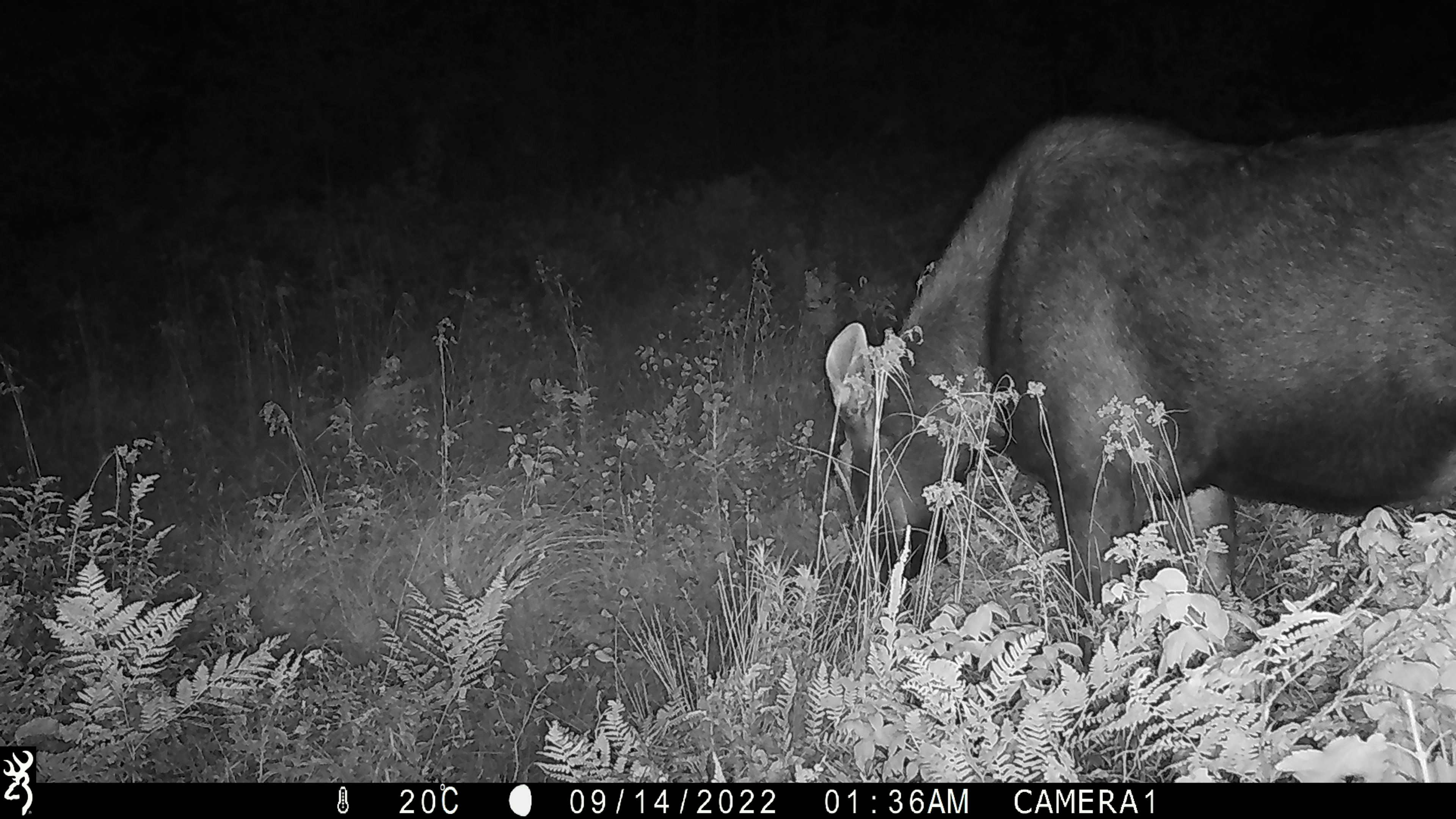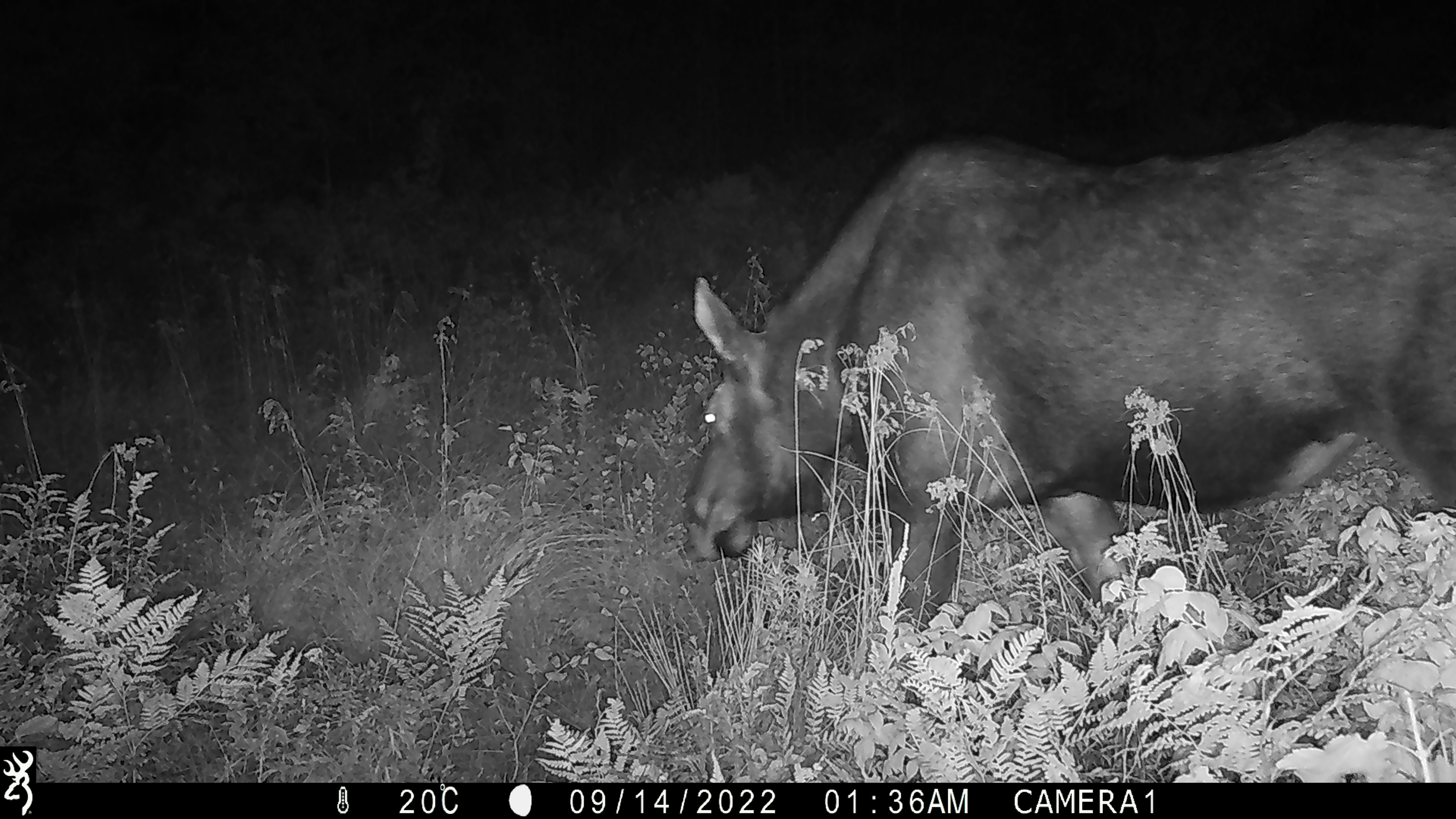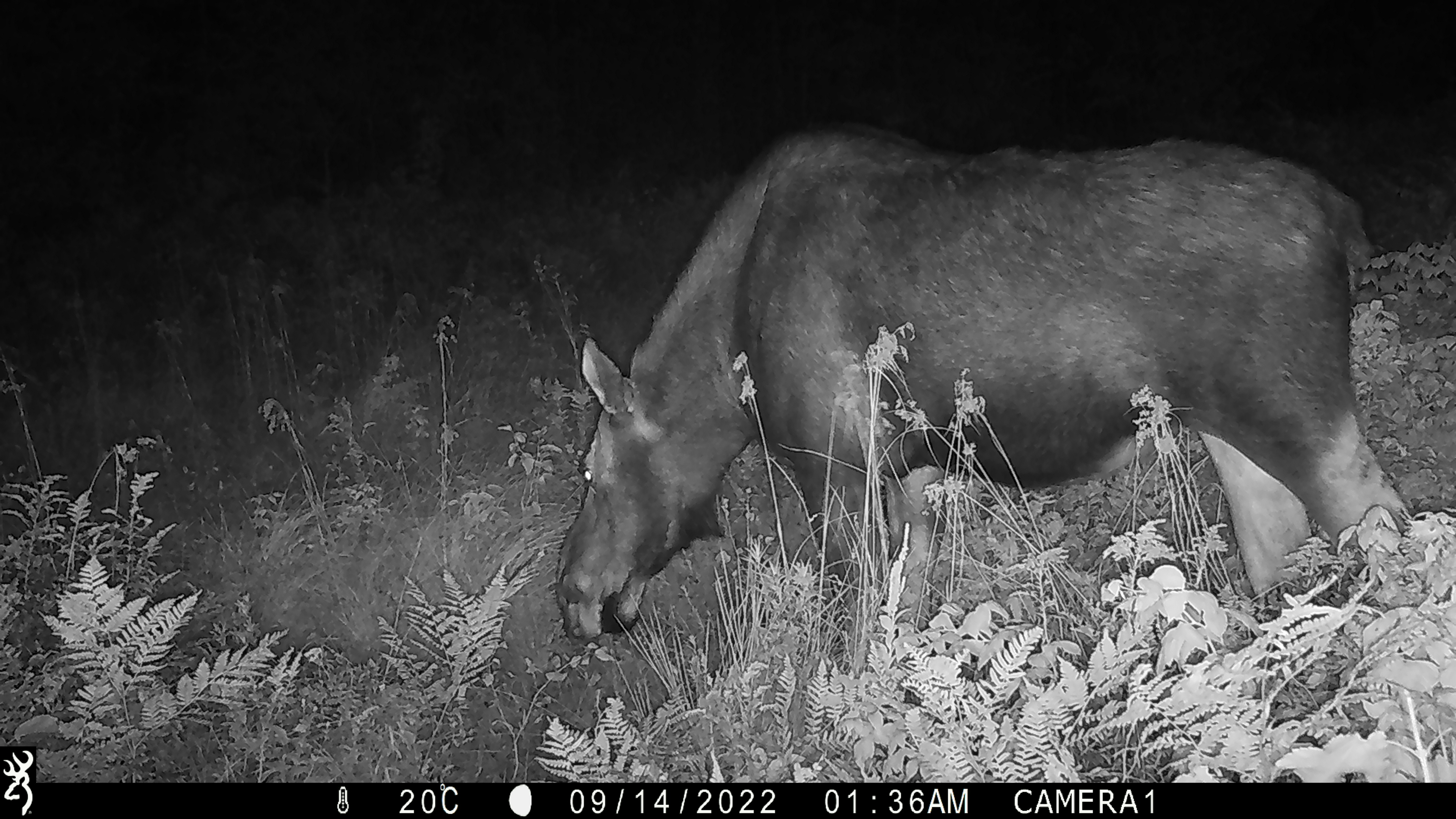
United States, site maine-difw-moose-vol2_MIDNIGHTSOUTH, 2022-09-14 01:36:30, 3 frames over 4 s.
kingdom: Animalia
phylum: Chordata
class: Mammalia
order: Artiodactyla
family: Cervidae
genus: Alces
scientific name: Alces alces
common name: moose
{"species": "moose (Alces alces)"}